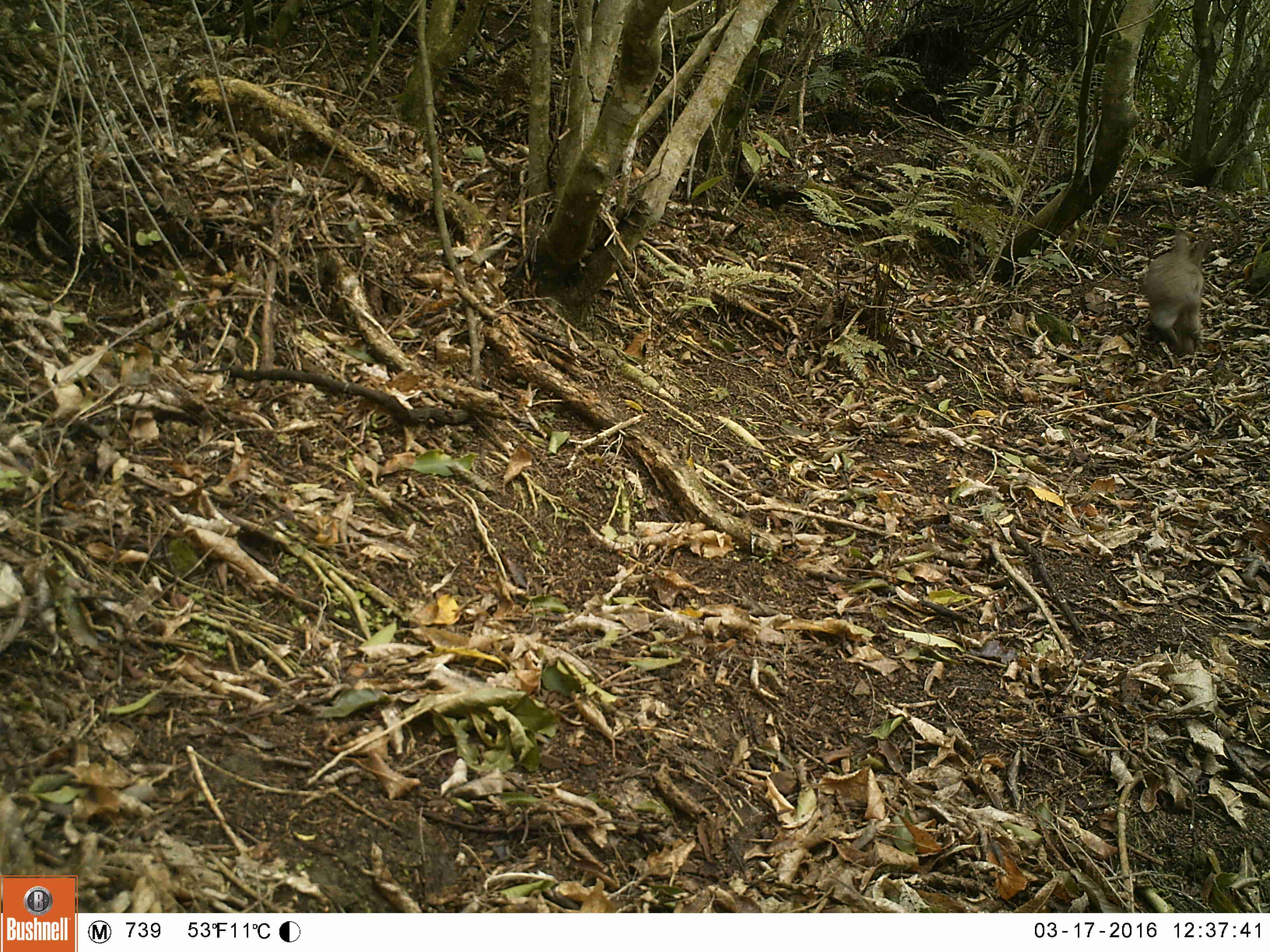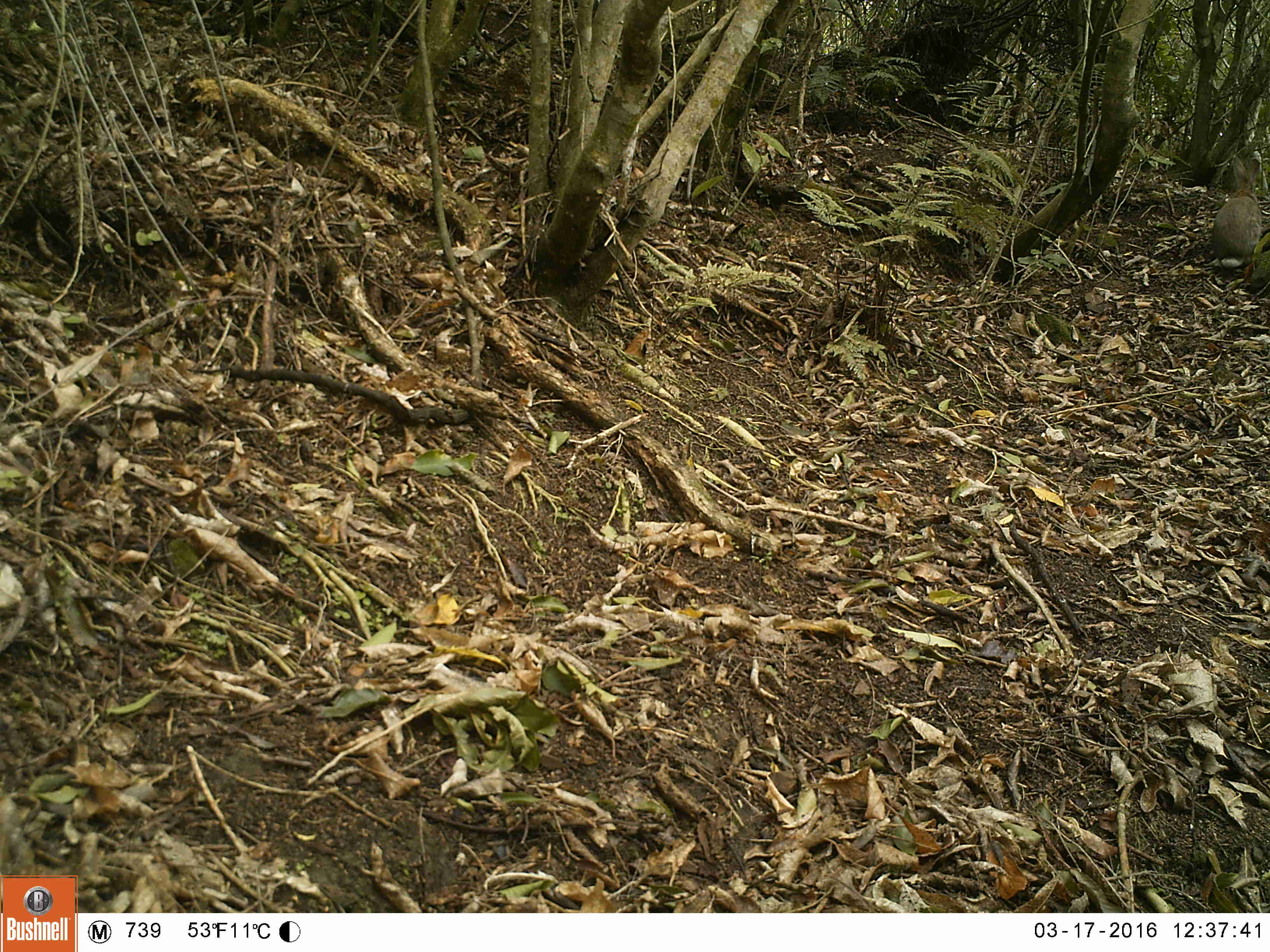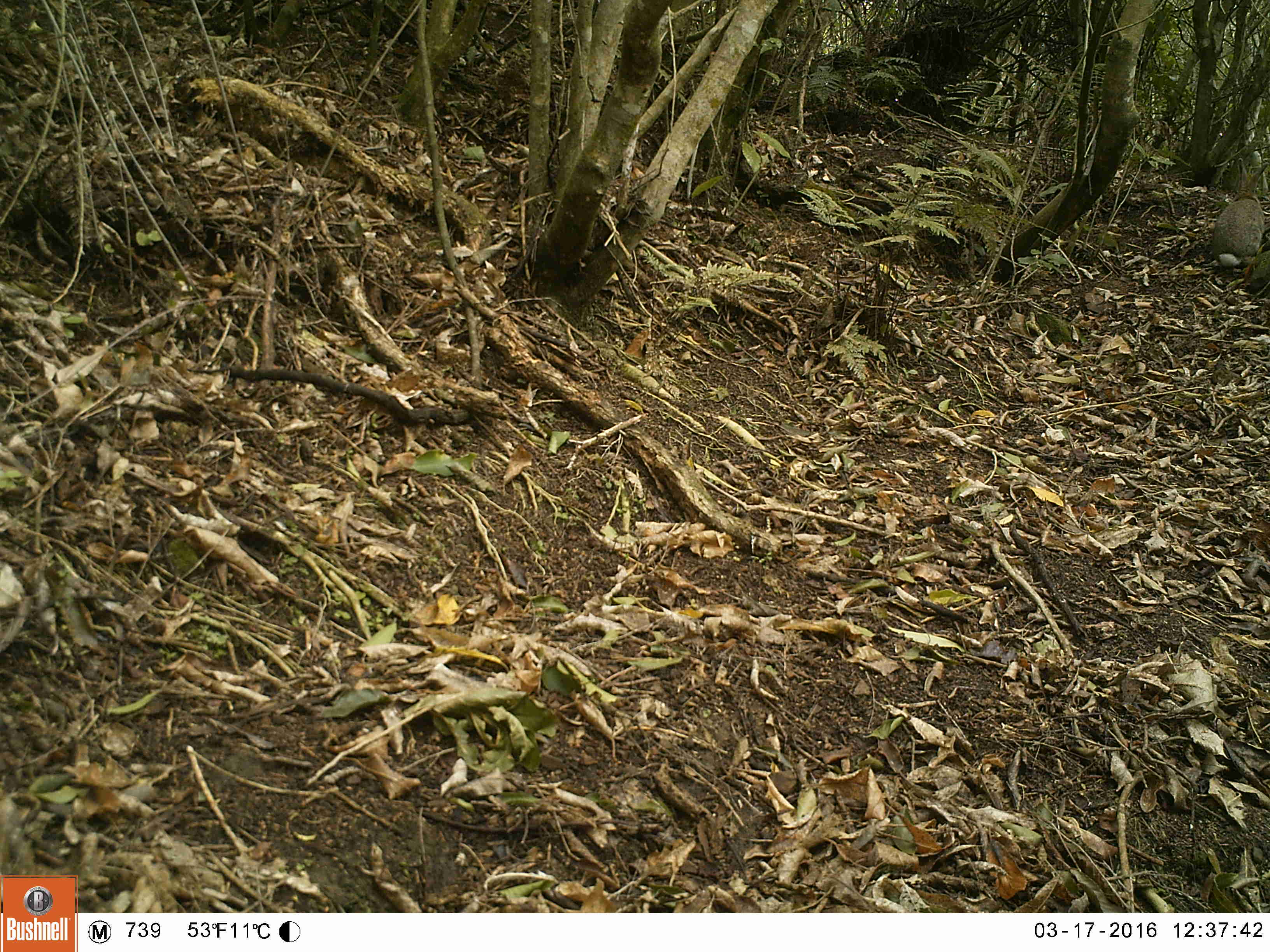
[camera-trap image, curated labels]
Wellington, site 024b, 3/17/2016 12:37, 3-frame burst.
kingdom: Animalia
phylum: Chordata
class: Mammalia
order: Lagomorpha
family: Leporidae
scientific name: Leporidae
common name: rabbit